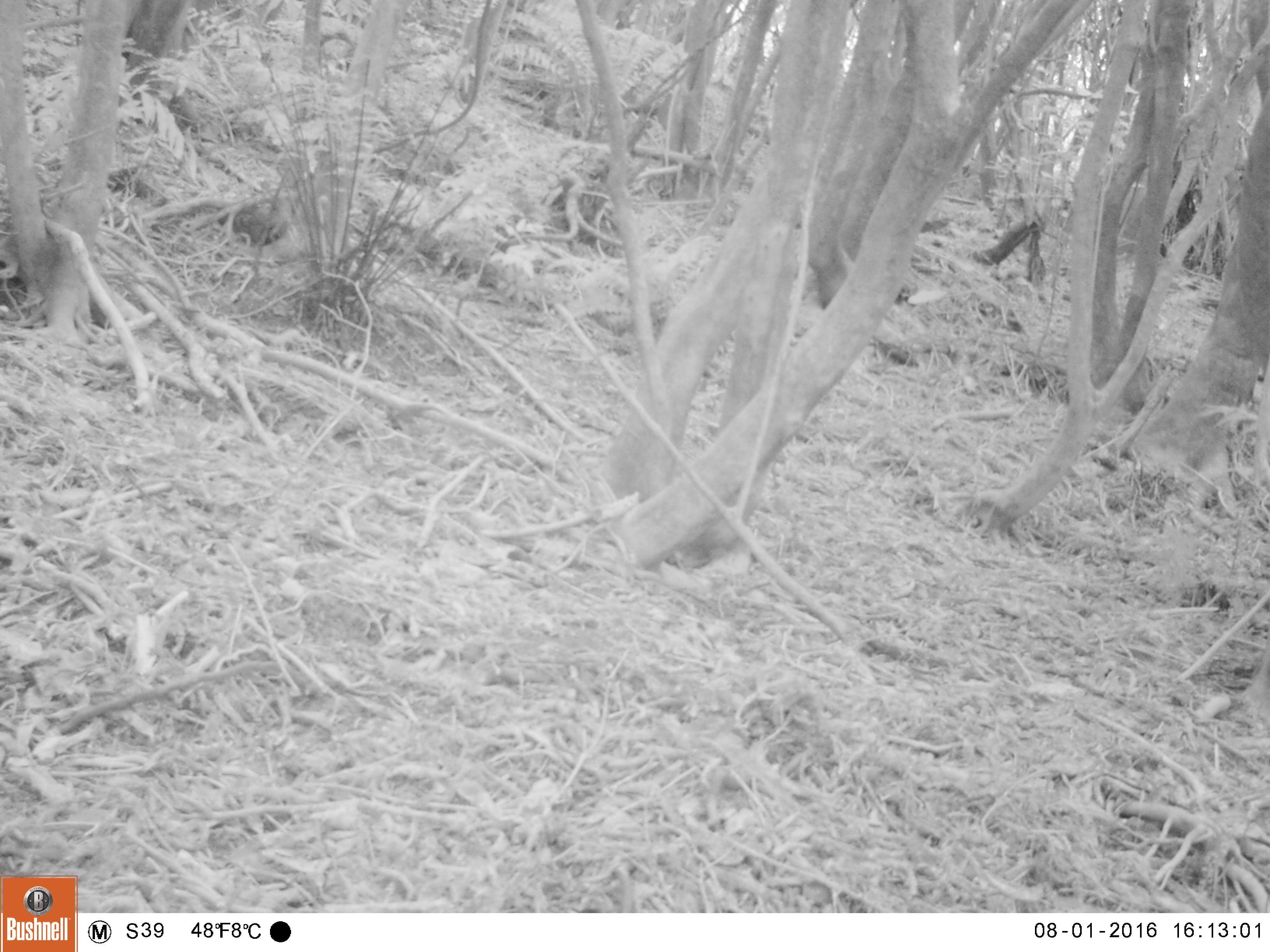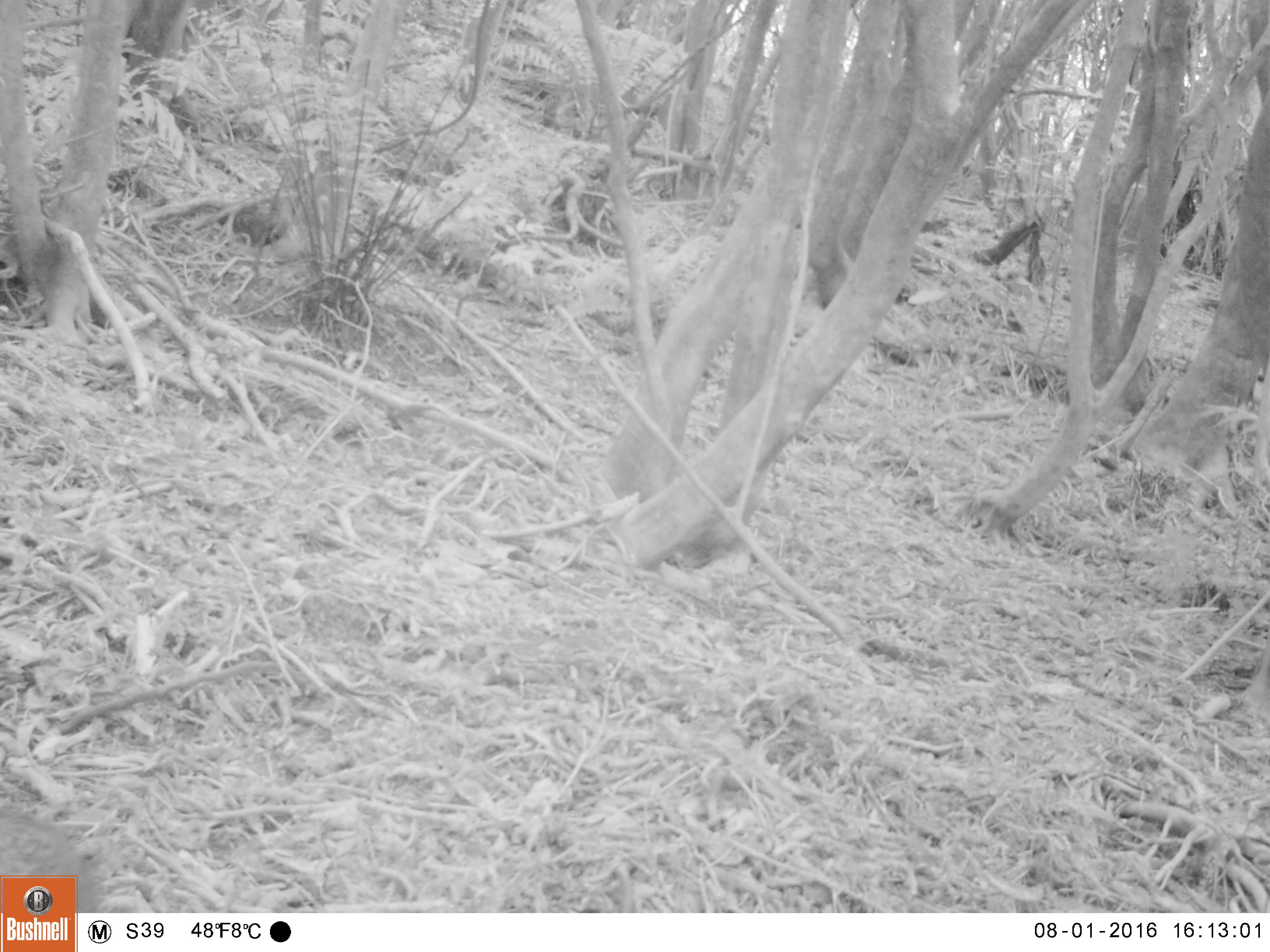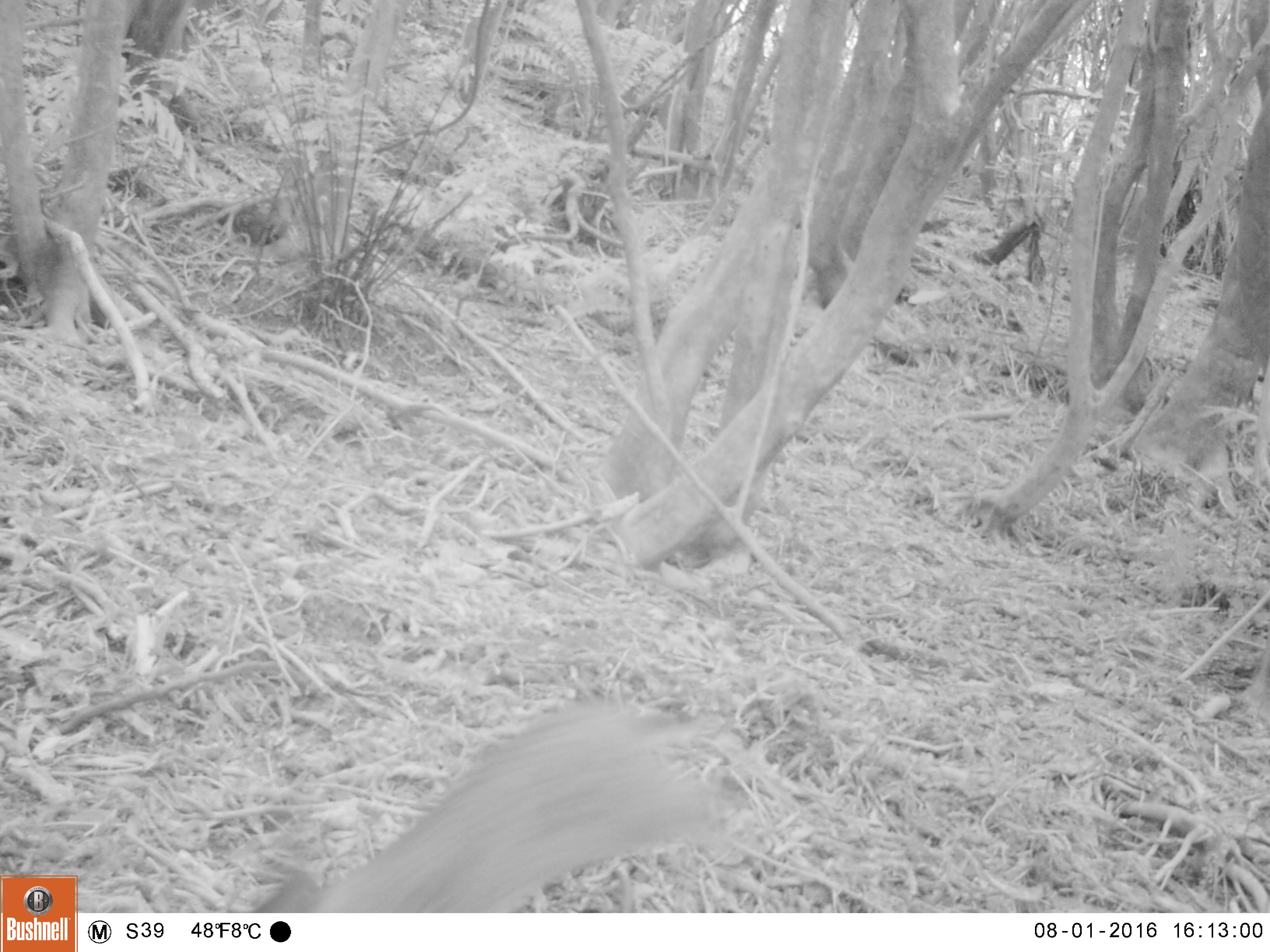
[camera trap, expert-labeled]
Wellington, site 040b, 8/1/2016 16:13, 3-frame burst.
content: unidentified animal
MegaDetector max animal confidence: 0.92